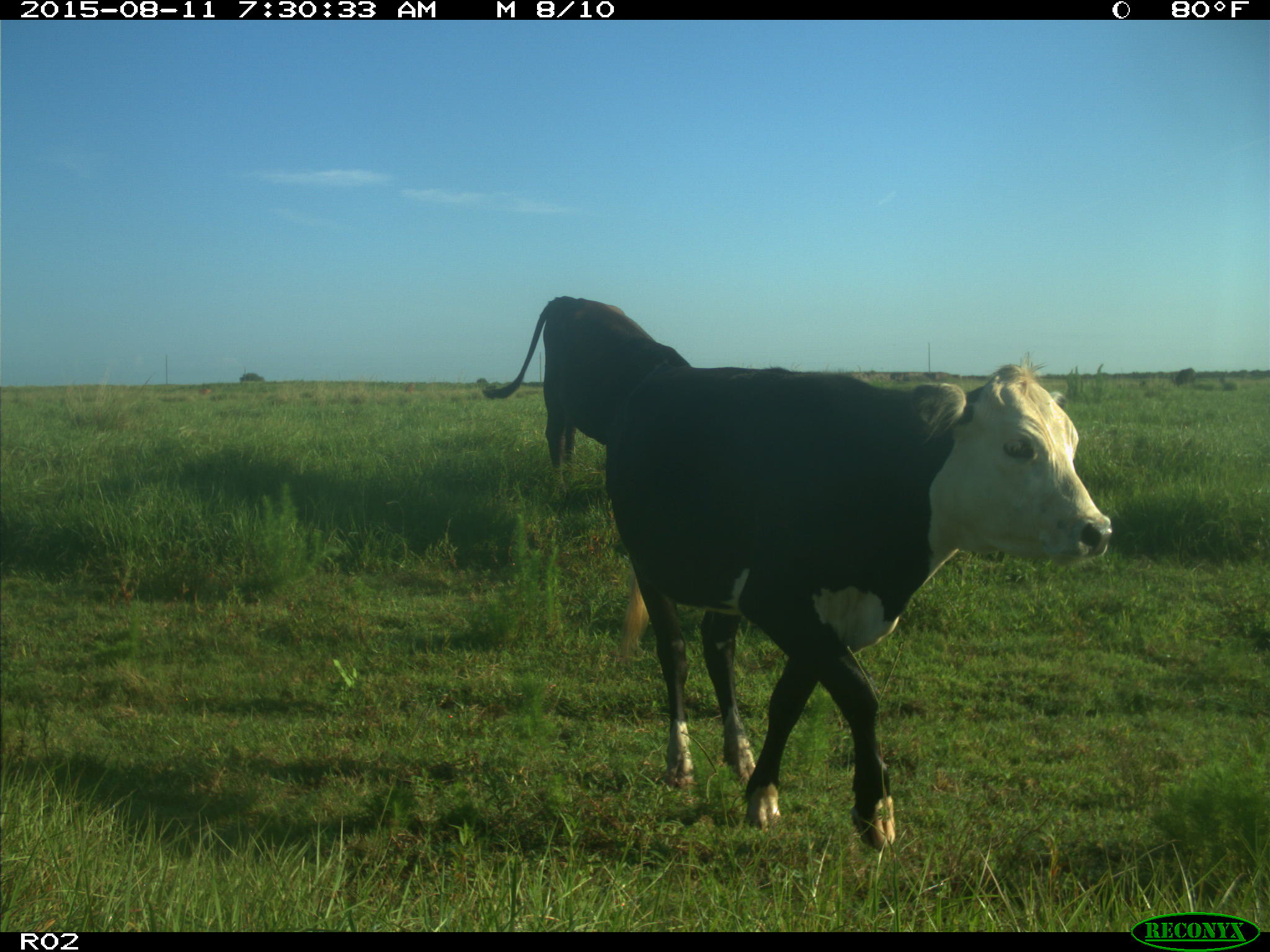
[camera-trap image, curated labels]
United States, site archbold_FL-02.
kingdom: Animalia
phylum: Chordata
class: Mammalia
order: Artiodactyla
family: Bovidae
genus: Bos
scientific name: Bos taurus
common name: domestic cow